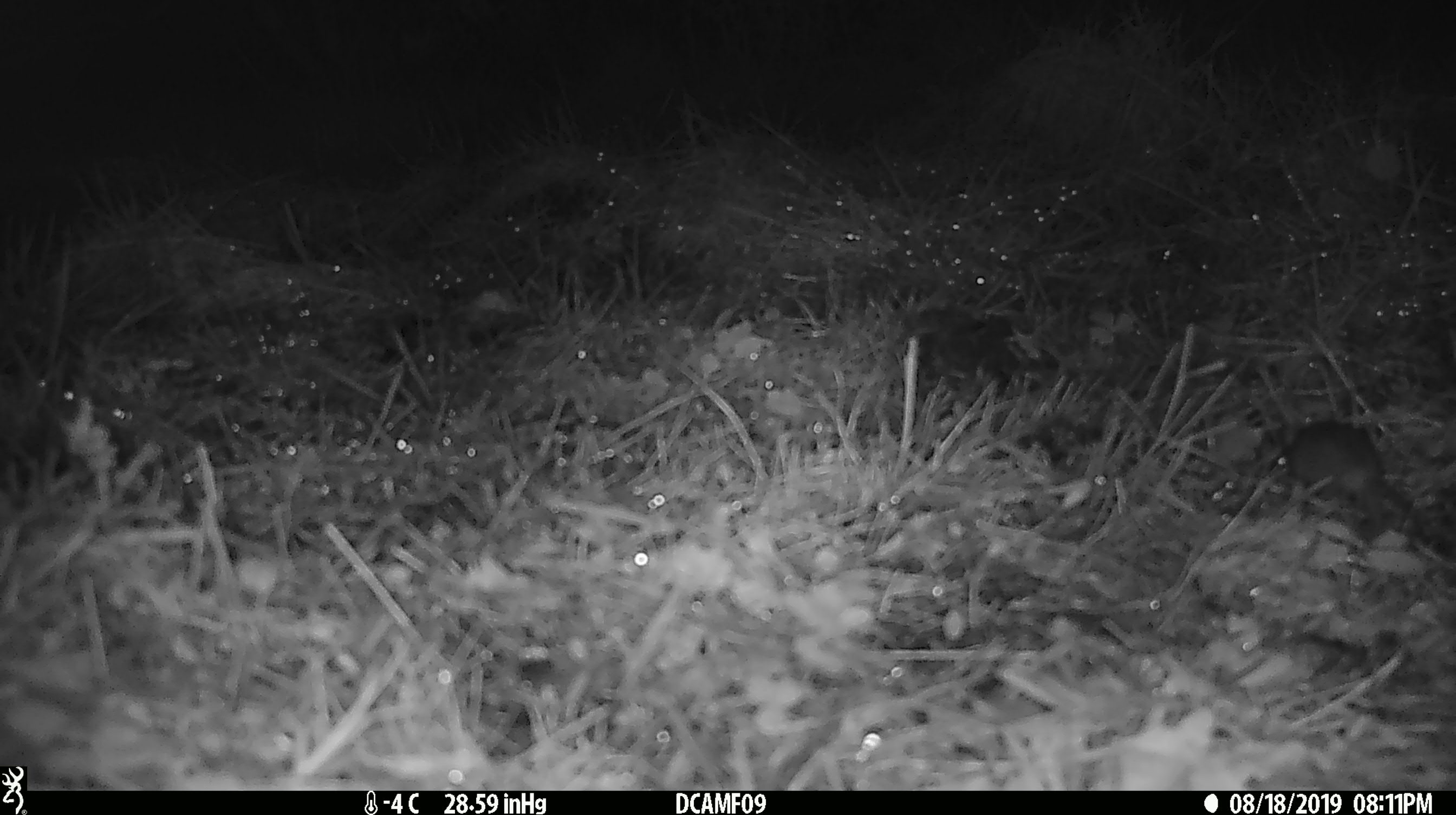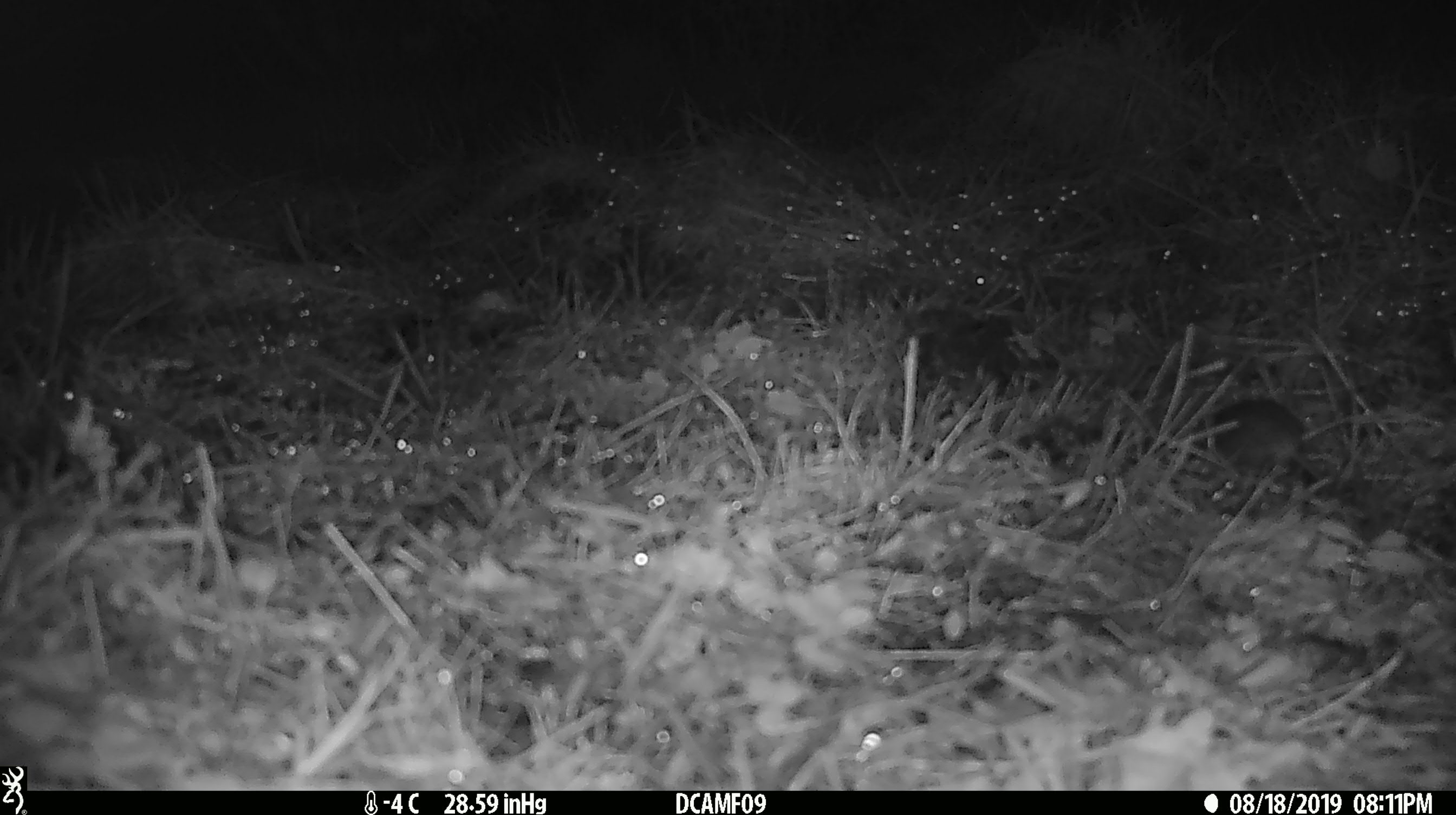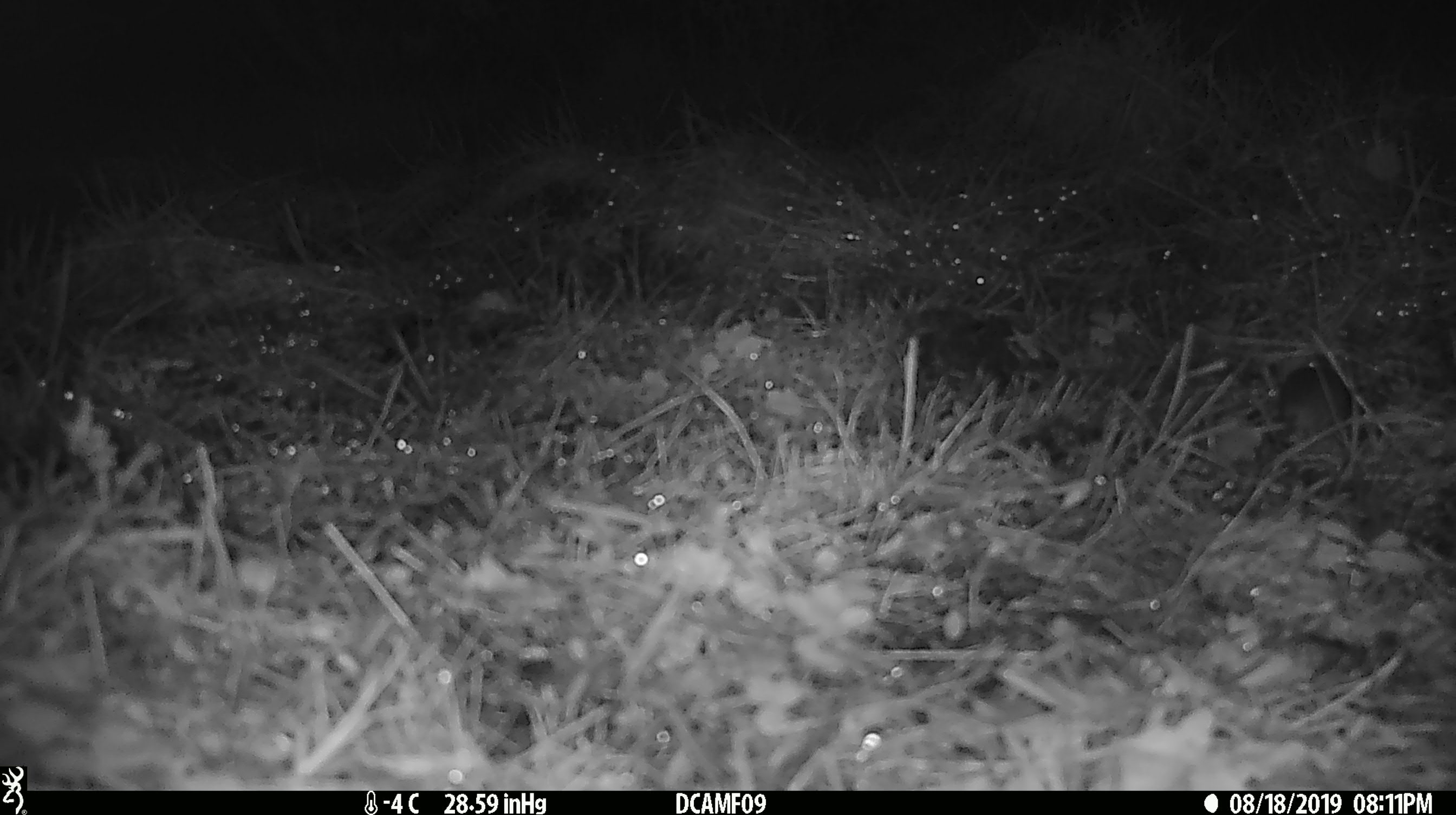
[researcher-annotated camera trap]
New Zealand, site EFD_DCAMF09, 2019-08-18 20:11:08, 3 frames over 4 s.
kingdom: Animalia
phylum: Chordata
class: Mammalia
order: Rodentia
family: Muridae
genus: Mus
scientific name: Mus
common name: mouse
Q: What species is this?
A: Mouse (Mus).